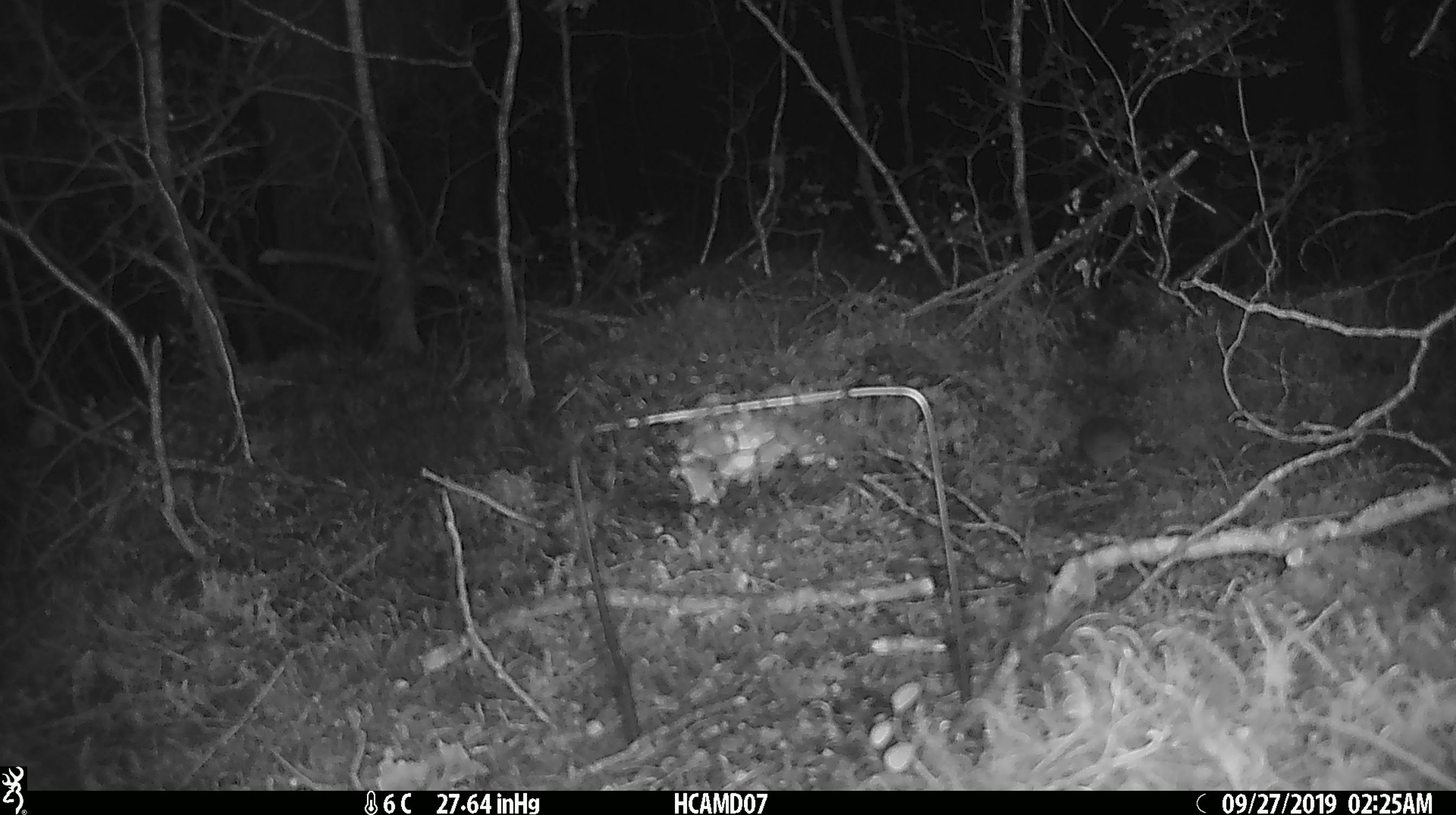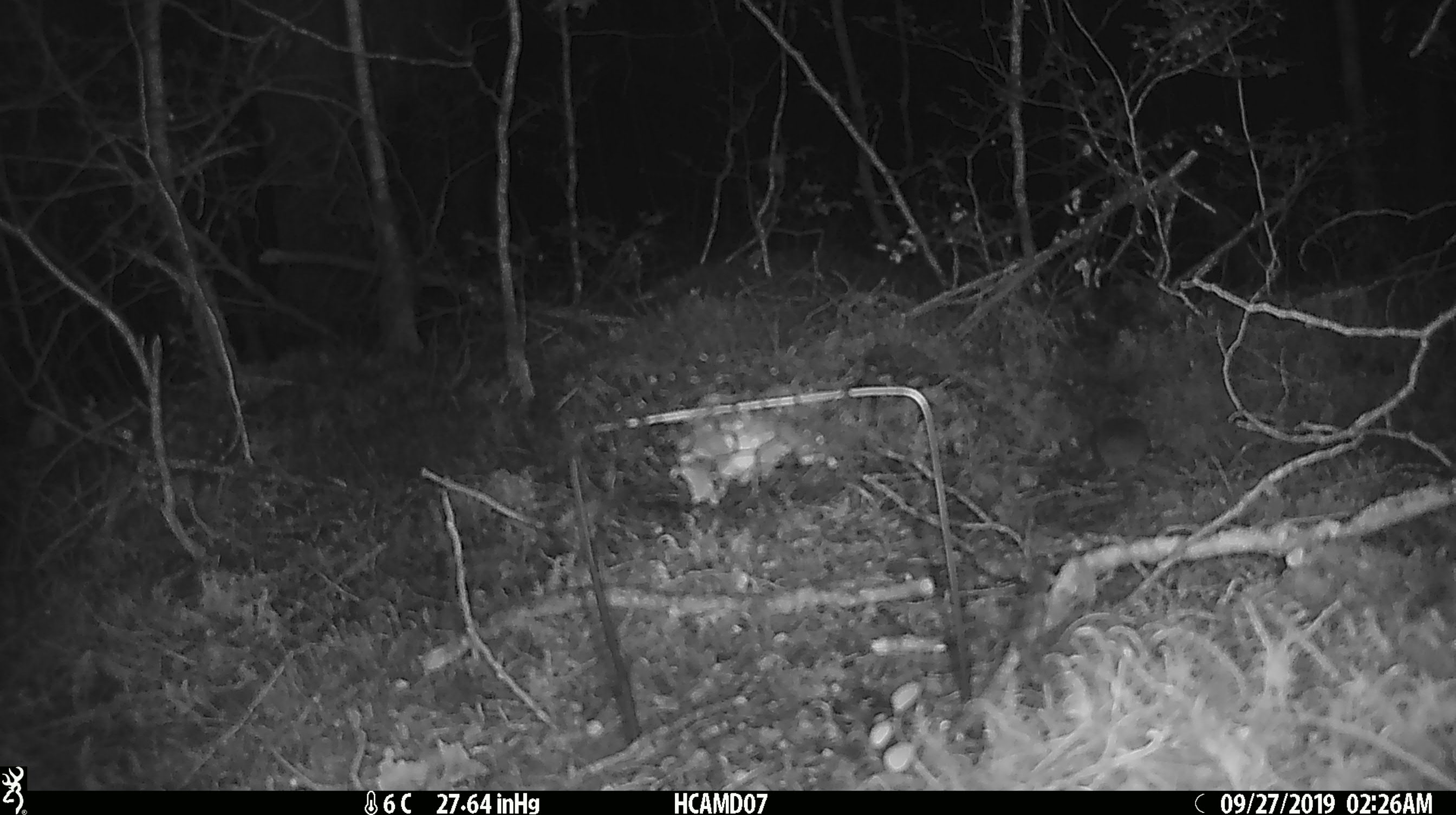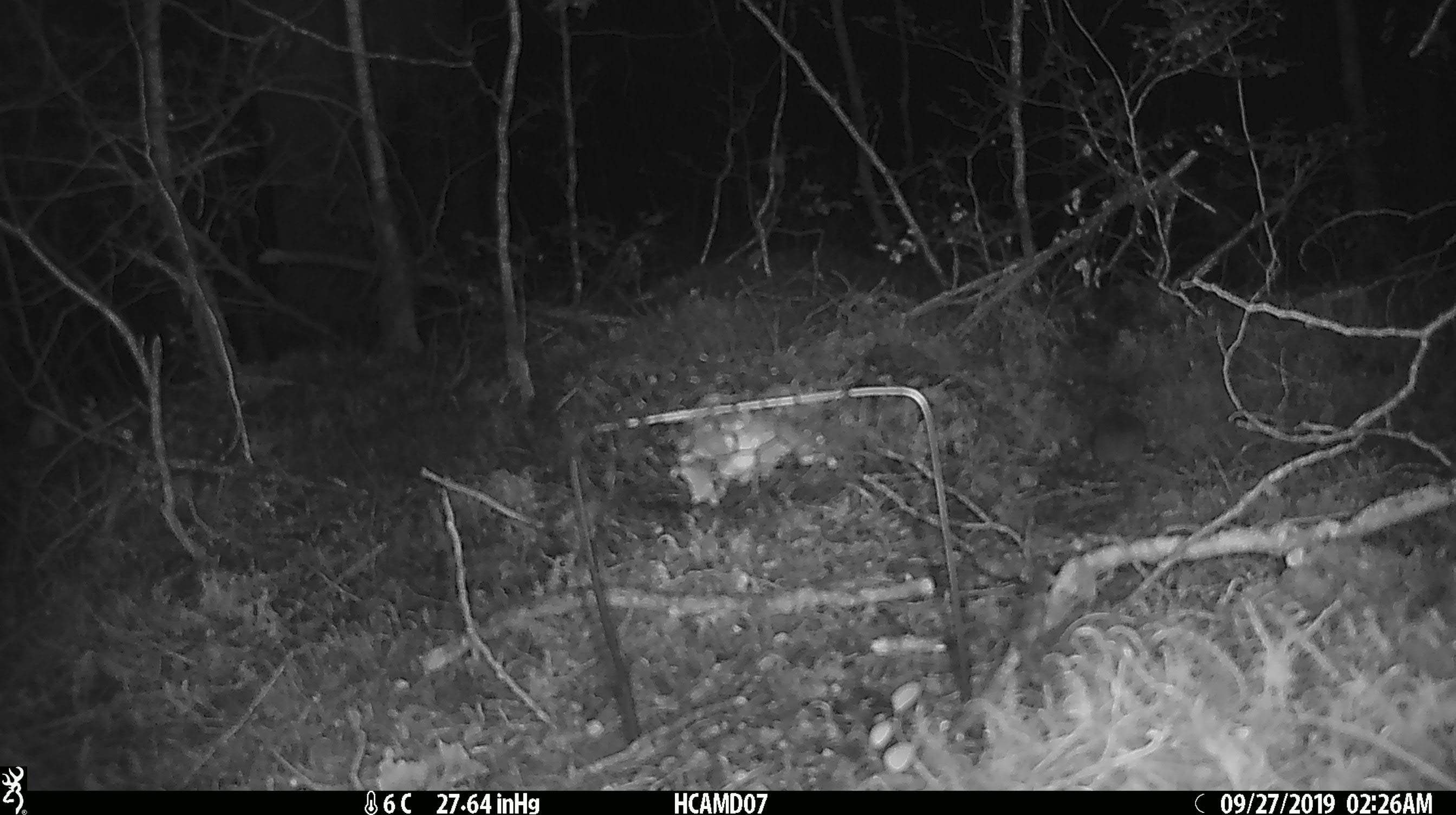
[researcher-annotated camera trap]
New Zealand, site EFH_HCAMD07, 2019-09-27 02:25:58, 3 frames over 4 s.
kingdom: Animalia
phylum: Chordata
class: Mammalia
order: Rodentia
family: Muridae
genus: Mus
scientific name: Mus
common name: mouse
Mouse (Mus).